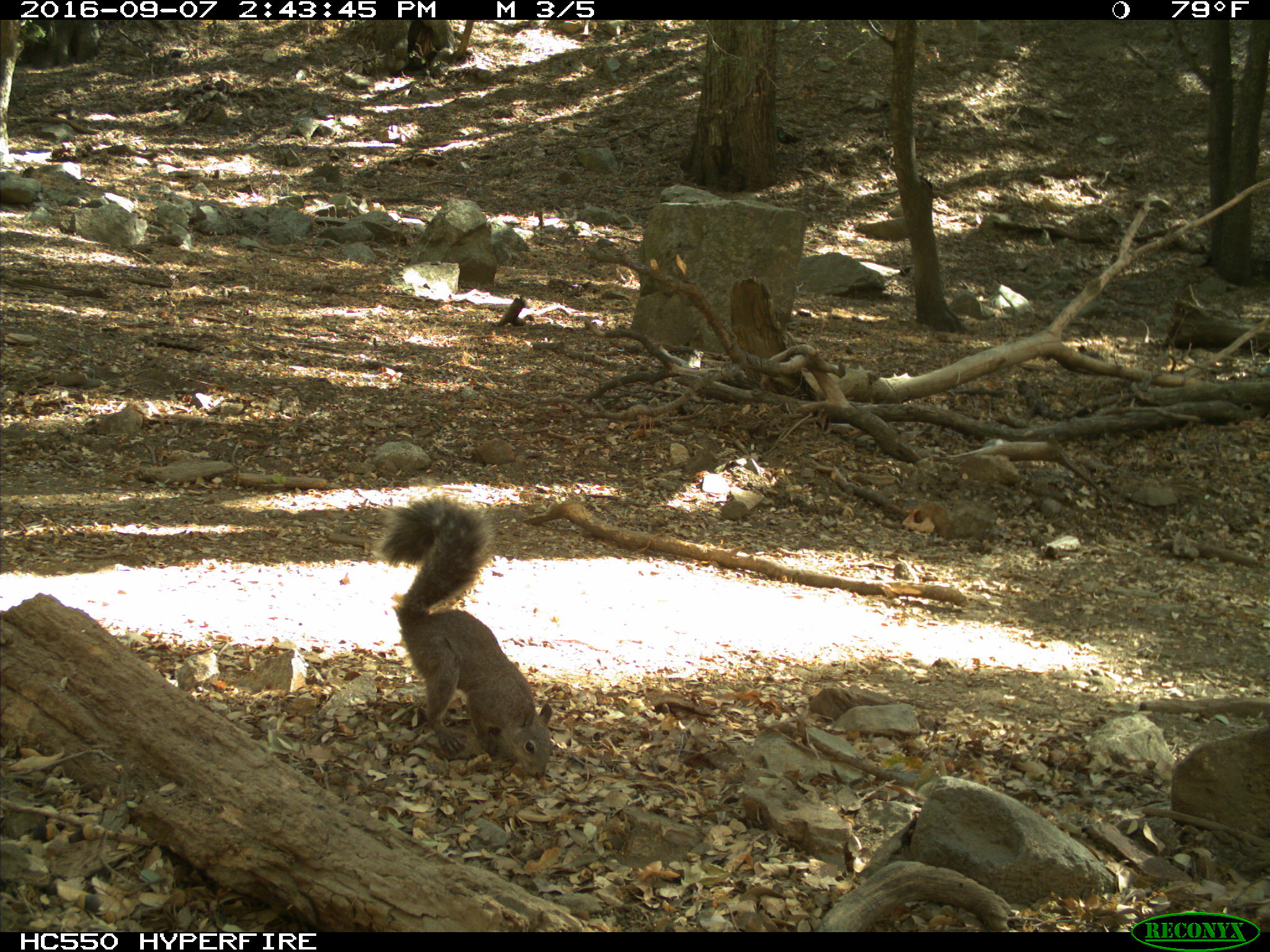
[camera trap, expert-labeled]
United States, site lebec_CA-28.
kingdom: Animalia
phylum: Chordata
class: Mammalia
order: Rodentia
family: Sciuridae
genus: Sciurus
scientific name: Sciurus carolinensis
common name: eastern gray squirrel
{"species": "Sciurus carolinensis (eastern gray squirrel)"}